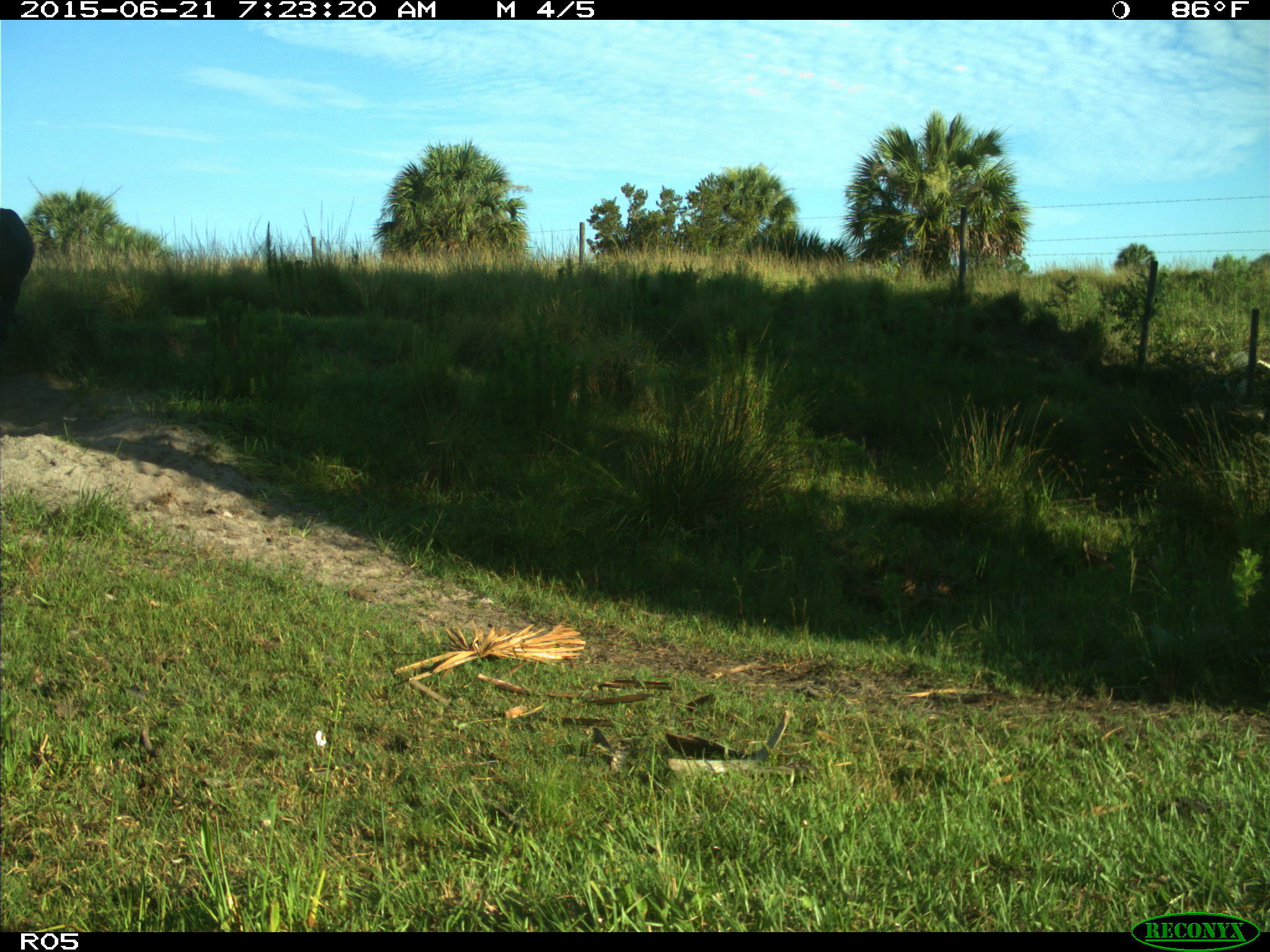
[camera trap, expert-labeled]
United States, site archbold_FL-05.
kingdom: Animalia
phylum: Chordata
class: Mammalia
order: Artiodactyla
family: Bovidae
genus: Bos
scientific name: Bos taurus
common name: domestic cow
Bos taurus (domestic cow).